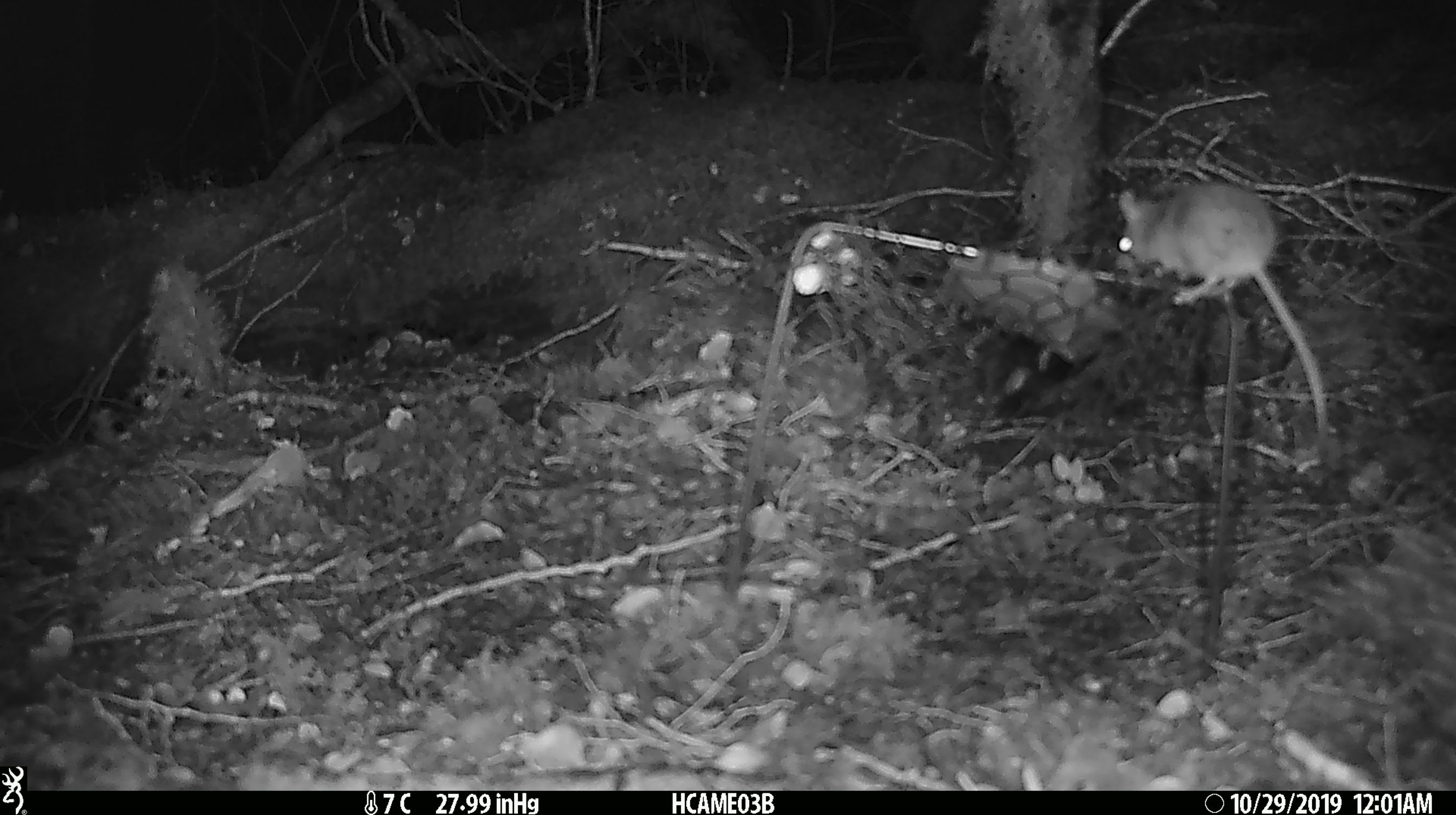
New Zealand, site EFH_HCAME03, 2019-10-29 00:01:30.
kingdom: Animalia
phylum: Chordata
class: Mammalia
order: Rodentia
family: Muridae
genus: Mus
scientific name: Mus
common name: mouse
Mouse (Mus).